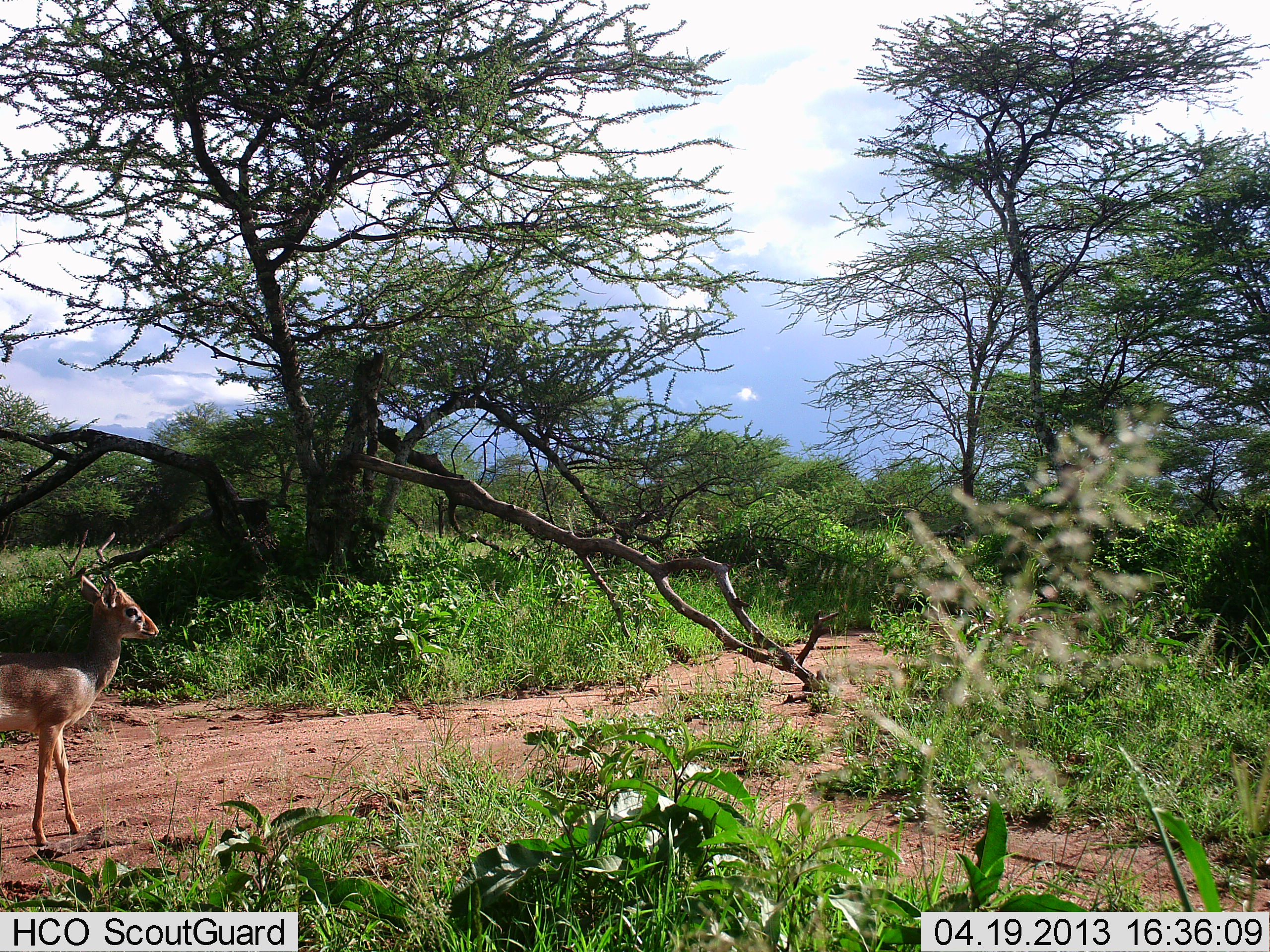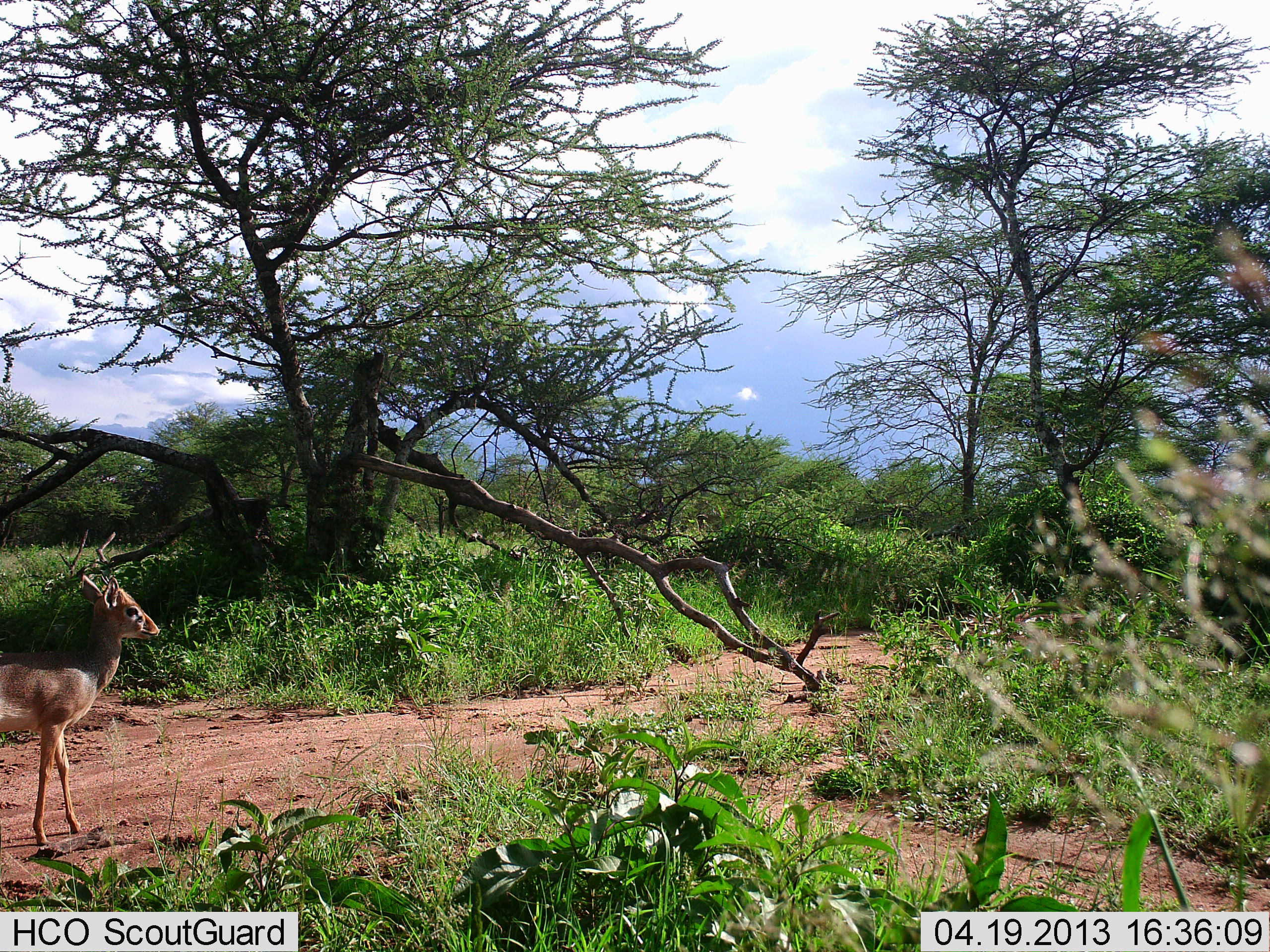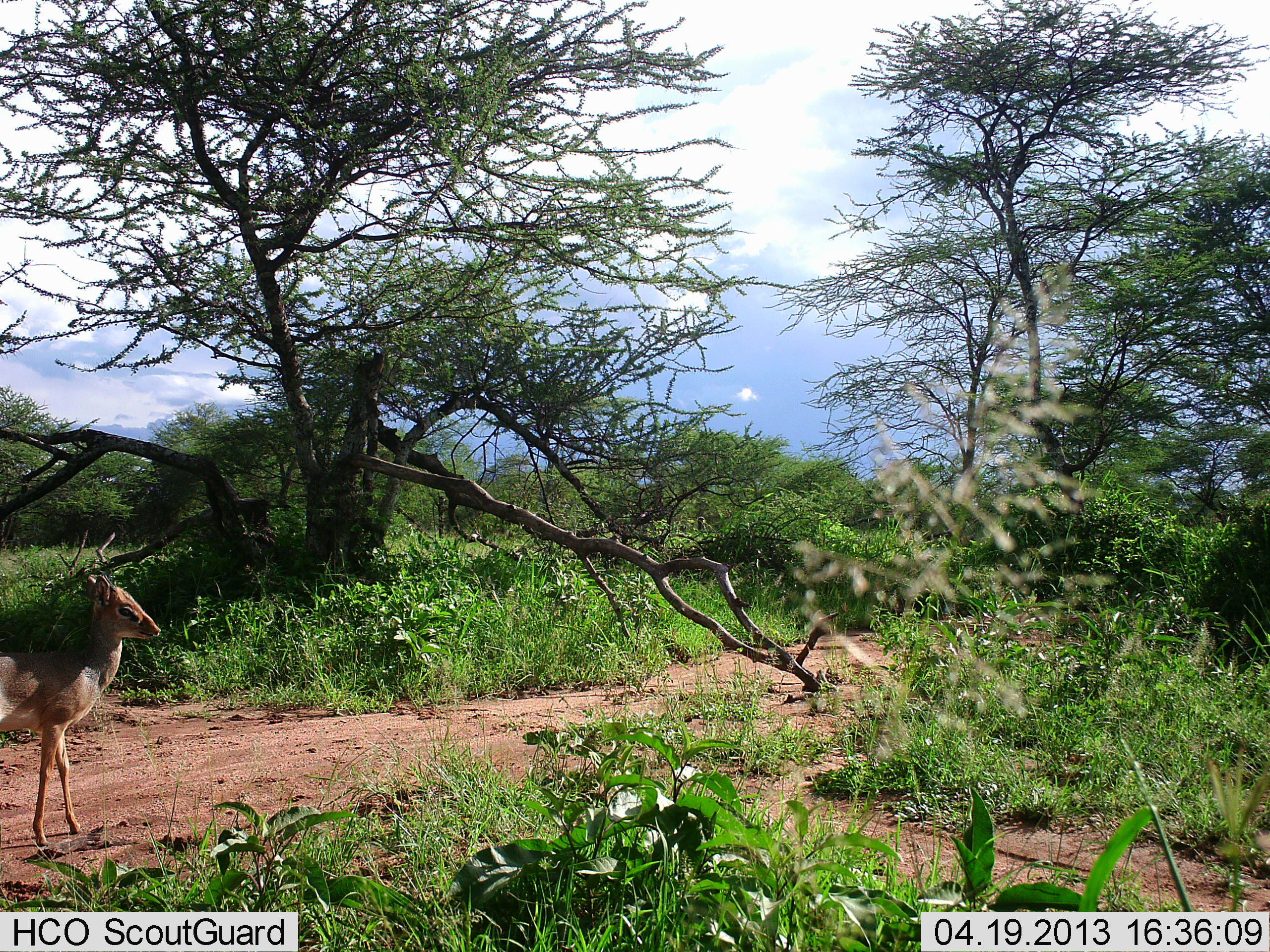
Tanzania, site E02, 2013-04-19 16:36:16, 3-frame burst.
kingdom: Animalia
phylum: Chordata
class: Mammalia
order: Artiodactyla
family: Bovidae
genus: Madoqua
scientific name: Madoqua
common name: dikdik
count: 1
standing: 90%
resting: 0%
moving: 10%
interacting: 0%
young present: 0%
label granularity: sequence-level